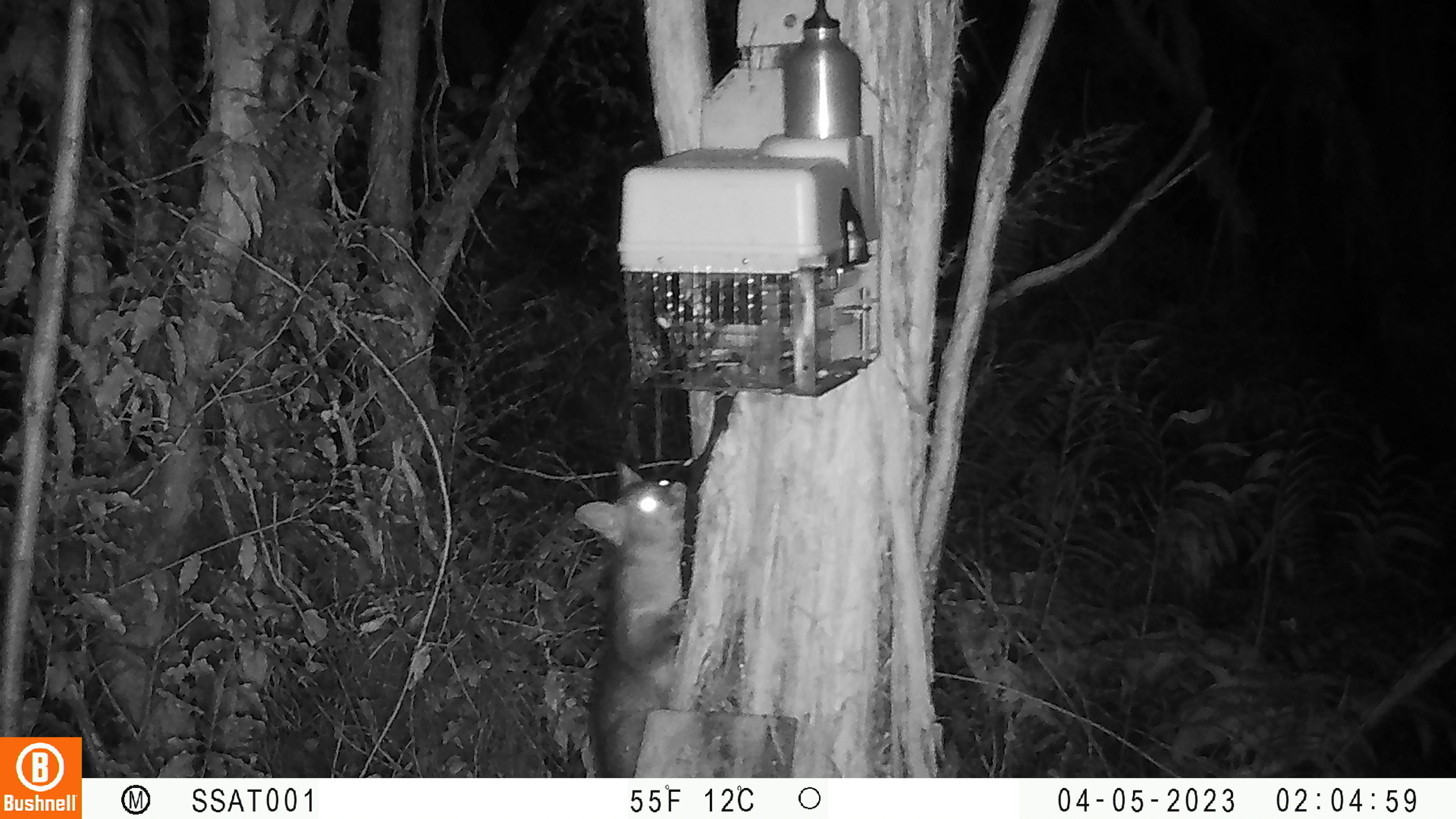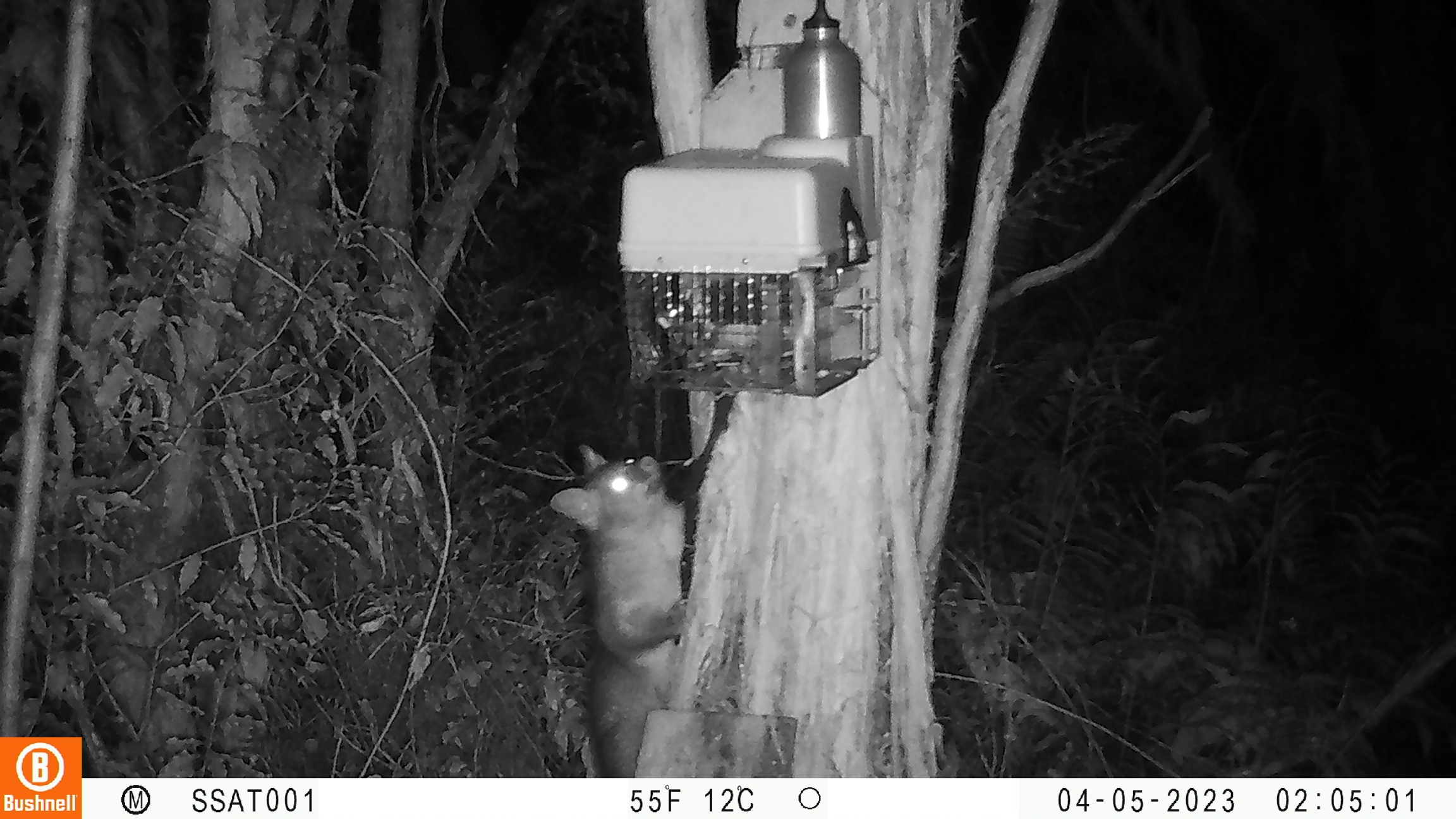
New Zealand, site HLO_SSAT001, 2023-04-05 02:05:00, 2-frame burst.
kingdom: Animalia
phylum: Chordata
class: Mammalia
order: Diprotodontia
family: Phalangeridae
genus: Trichosurus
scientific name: Trichosurus vulpecula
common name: common brushtail possum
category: possum